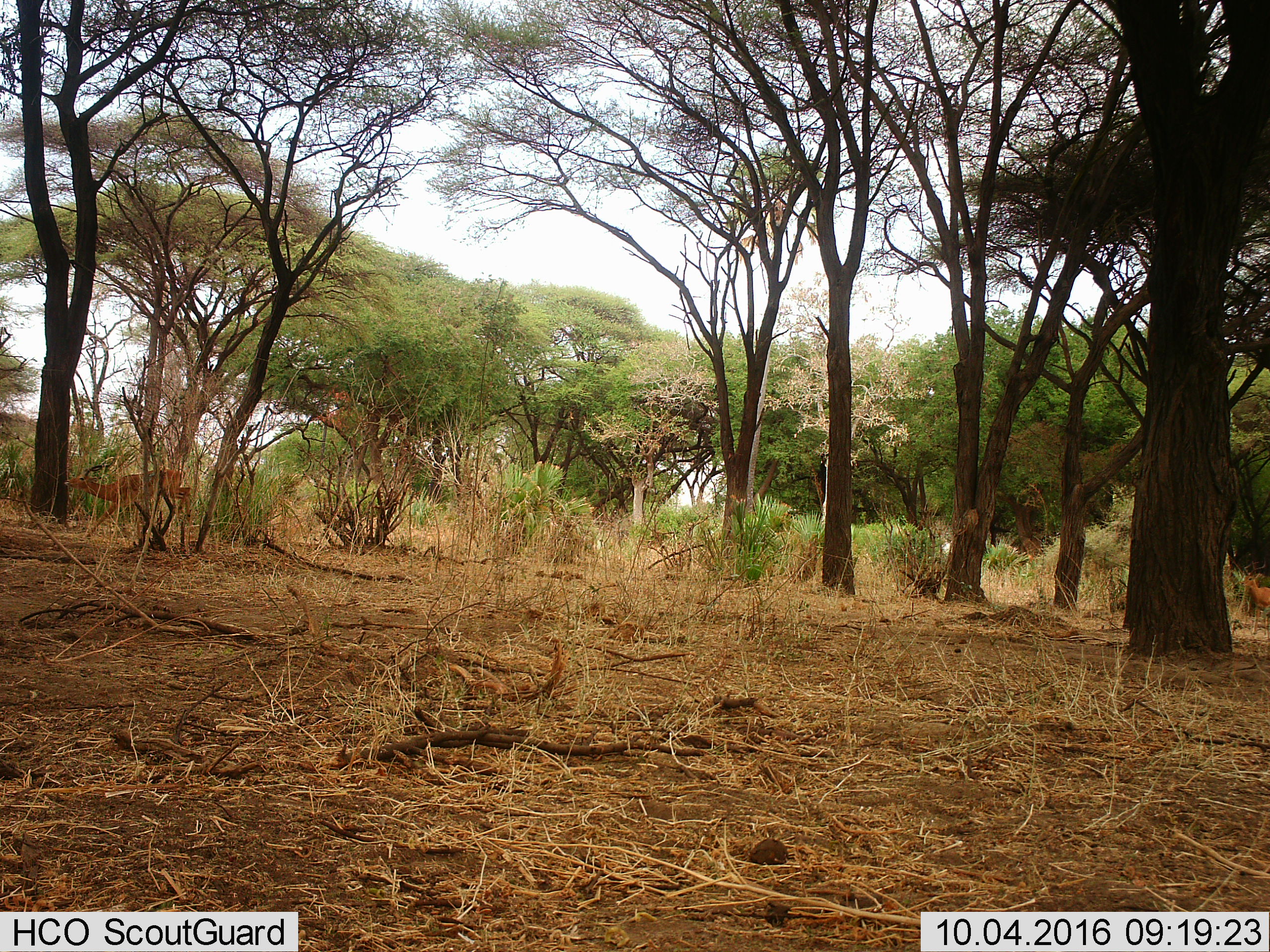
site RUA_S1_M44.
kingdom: Animalia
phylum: Chordata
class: Mammalia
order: Artiodactyla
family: Bovidae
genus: Aepyceros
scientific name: Aepyceros melampus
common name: impala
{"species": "impala (Aepyceros melampus)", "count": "2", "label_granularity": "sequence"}